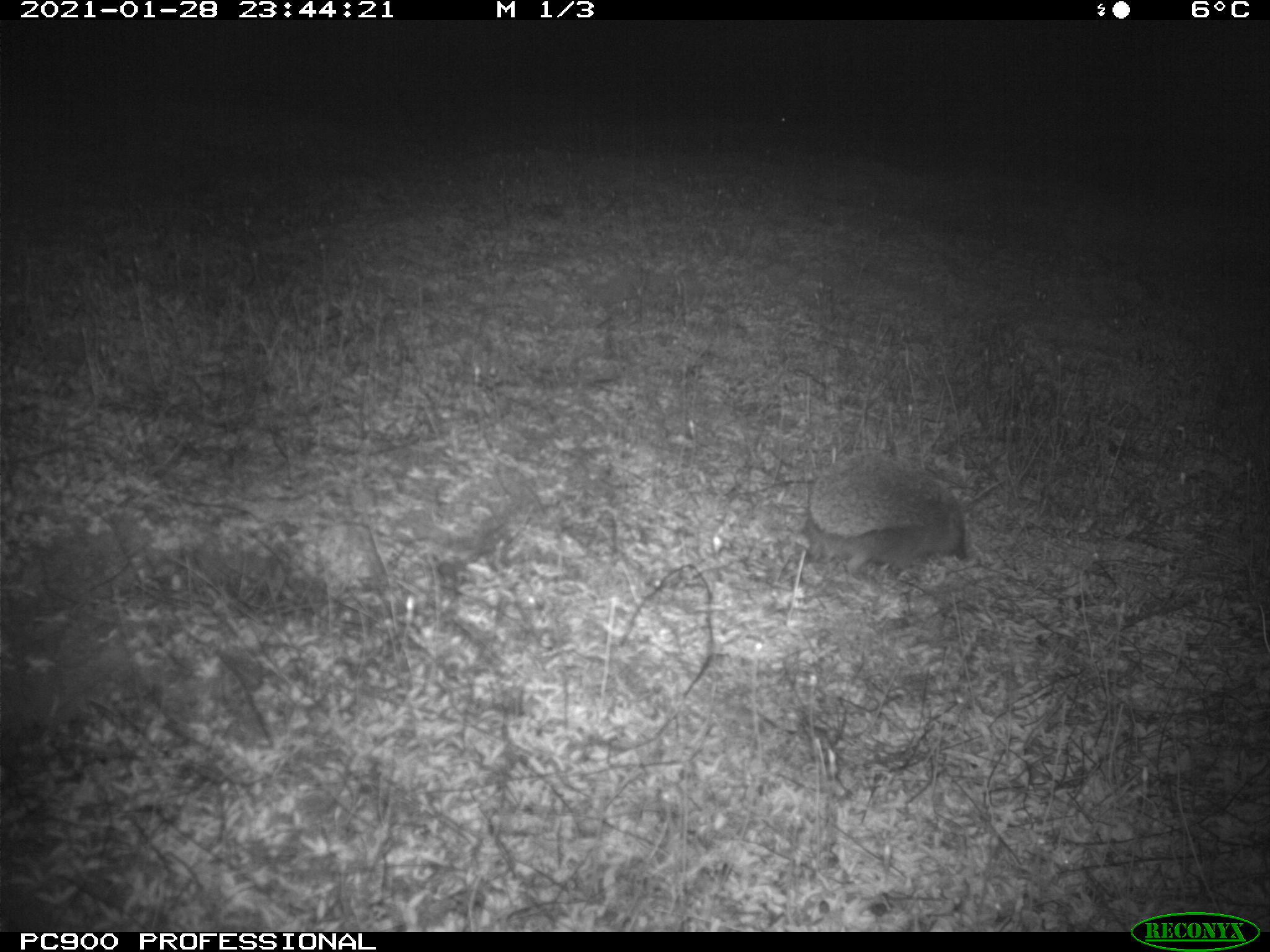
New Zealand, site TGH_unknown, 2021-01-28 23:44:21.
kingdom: Animalia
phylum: Chordata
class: Mammalia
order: Eulipotyphla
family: Erinaceidae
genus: Erinaceus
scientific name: Erinaceus europaeus europaeus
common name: european hedgehog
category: hedgehog